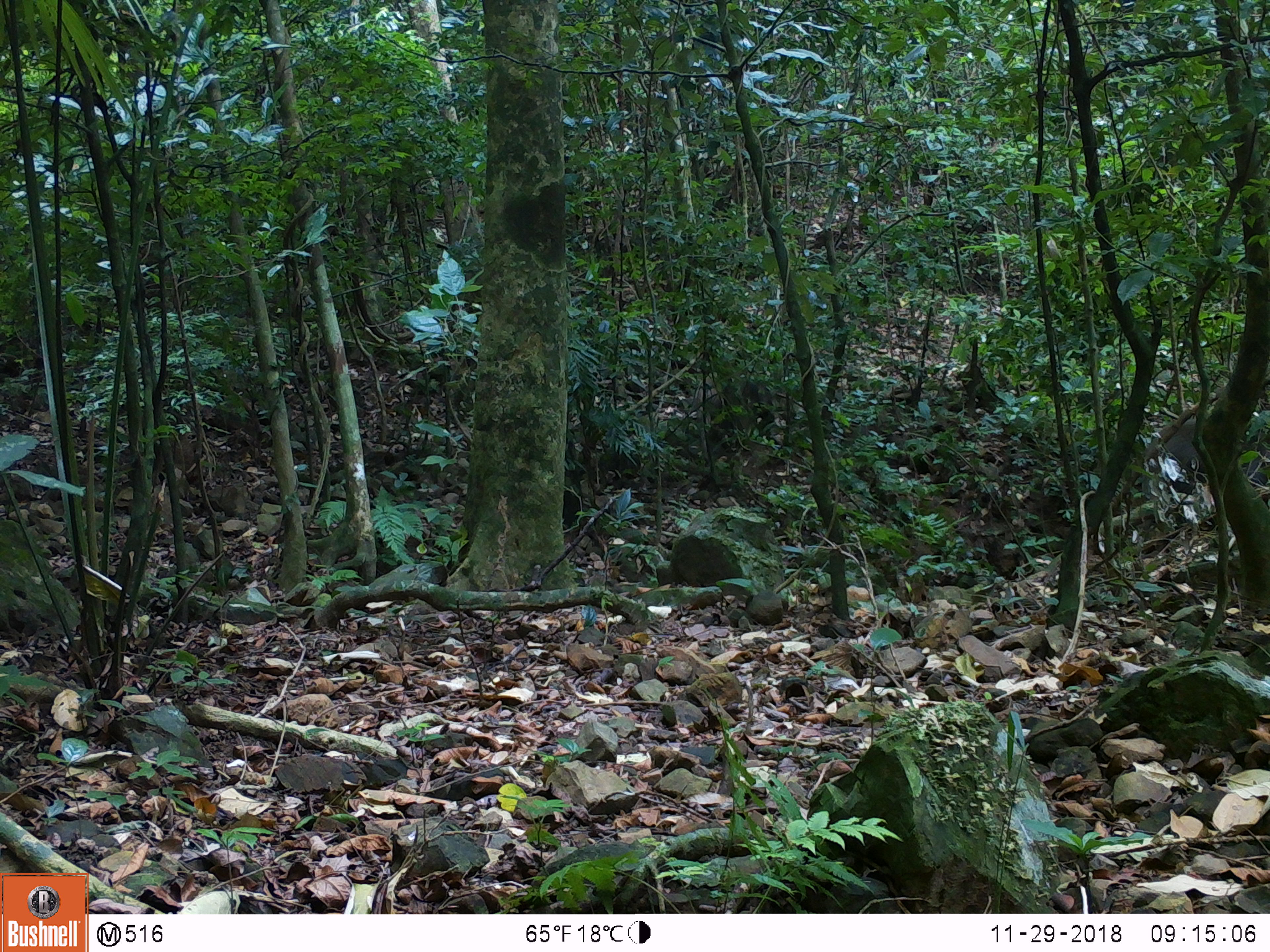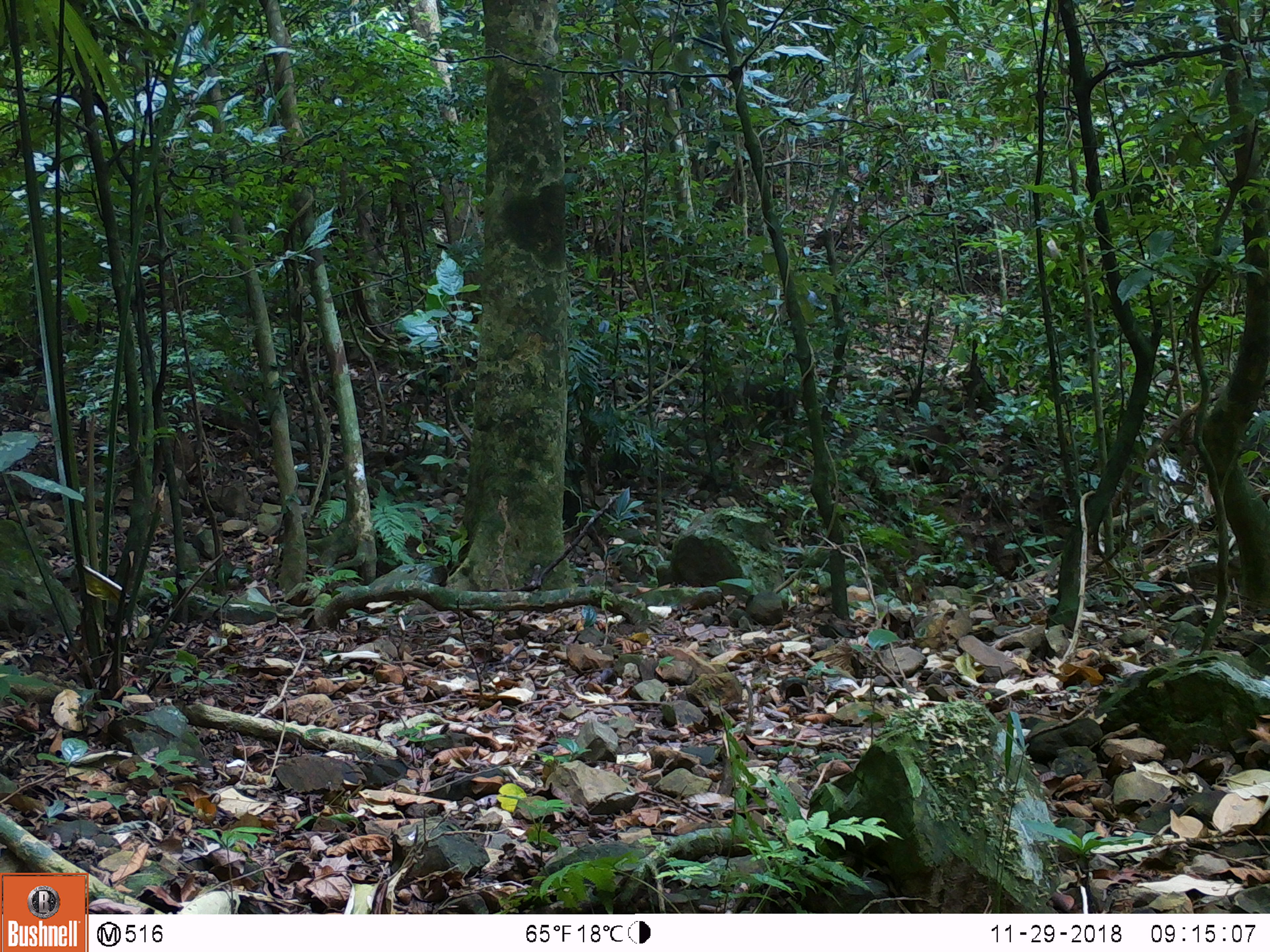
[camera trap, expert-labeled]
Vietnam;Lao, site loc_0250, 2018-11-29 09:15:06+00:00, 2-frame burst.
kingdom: Animalia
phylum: Chordata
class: Mammalia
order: Artiodactyla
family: Suidae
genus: Sus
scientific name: Sus scrofa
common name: eurasian wild pig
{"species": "eurasian wild pig (Sus scrofa)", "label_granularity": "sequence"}